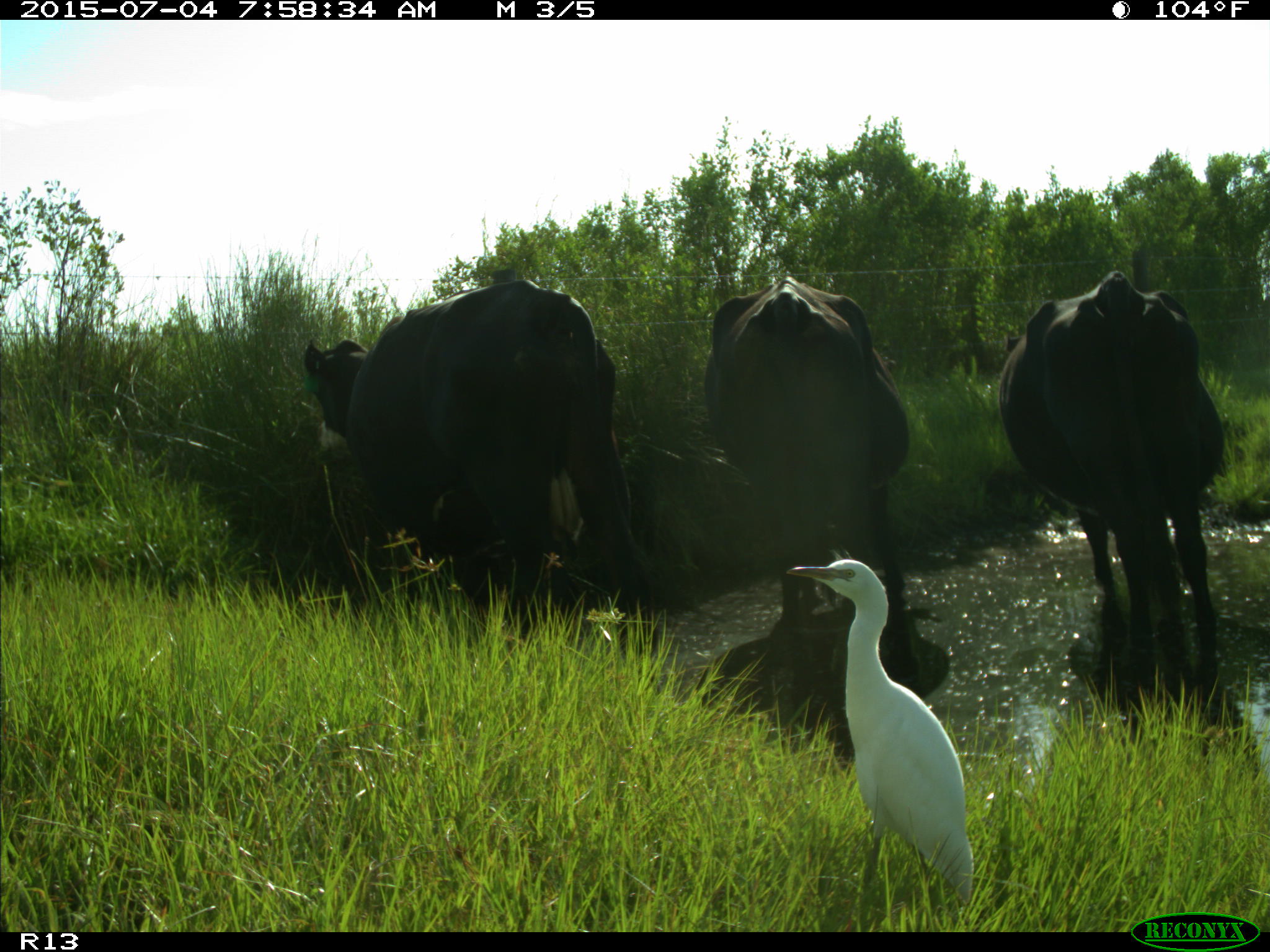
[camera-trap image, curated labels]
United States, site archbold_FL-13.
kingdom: Animalia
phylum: Chordata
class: Mammalia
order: Artiodactyla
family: Bovidae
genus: Bos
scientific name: Bos taurus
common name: domestic cow